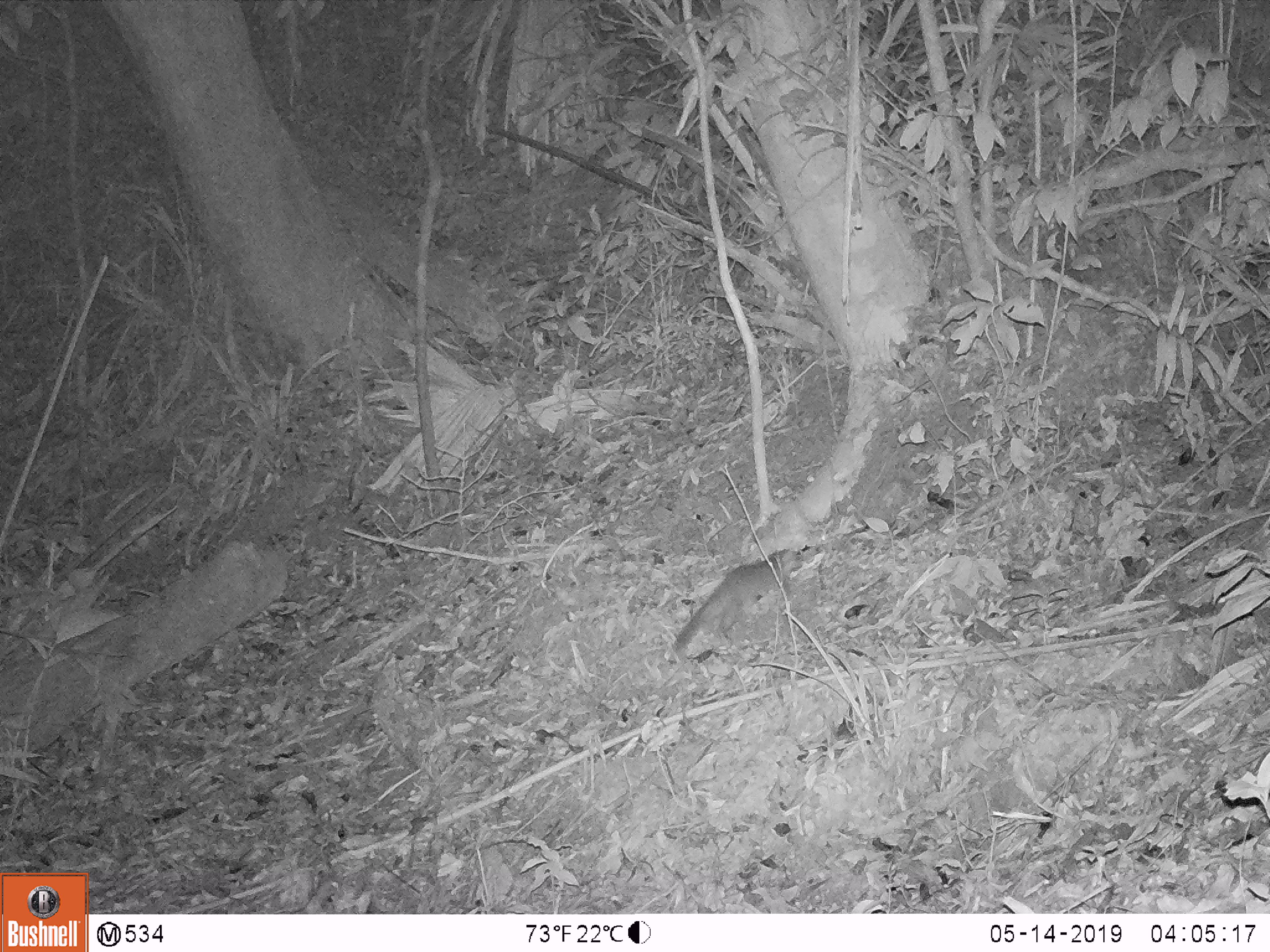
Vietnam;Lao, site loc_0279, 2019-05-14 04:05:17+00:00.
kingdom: Animalia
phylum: Chordata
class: Mammalia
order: Carnivora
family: Mustelidae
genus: Melogale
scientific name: Melogale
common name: ferret badger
Ferret badger (Melogale). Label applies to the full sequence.